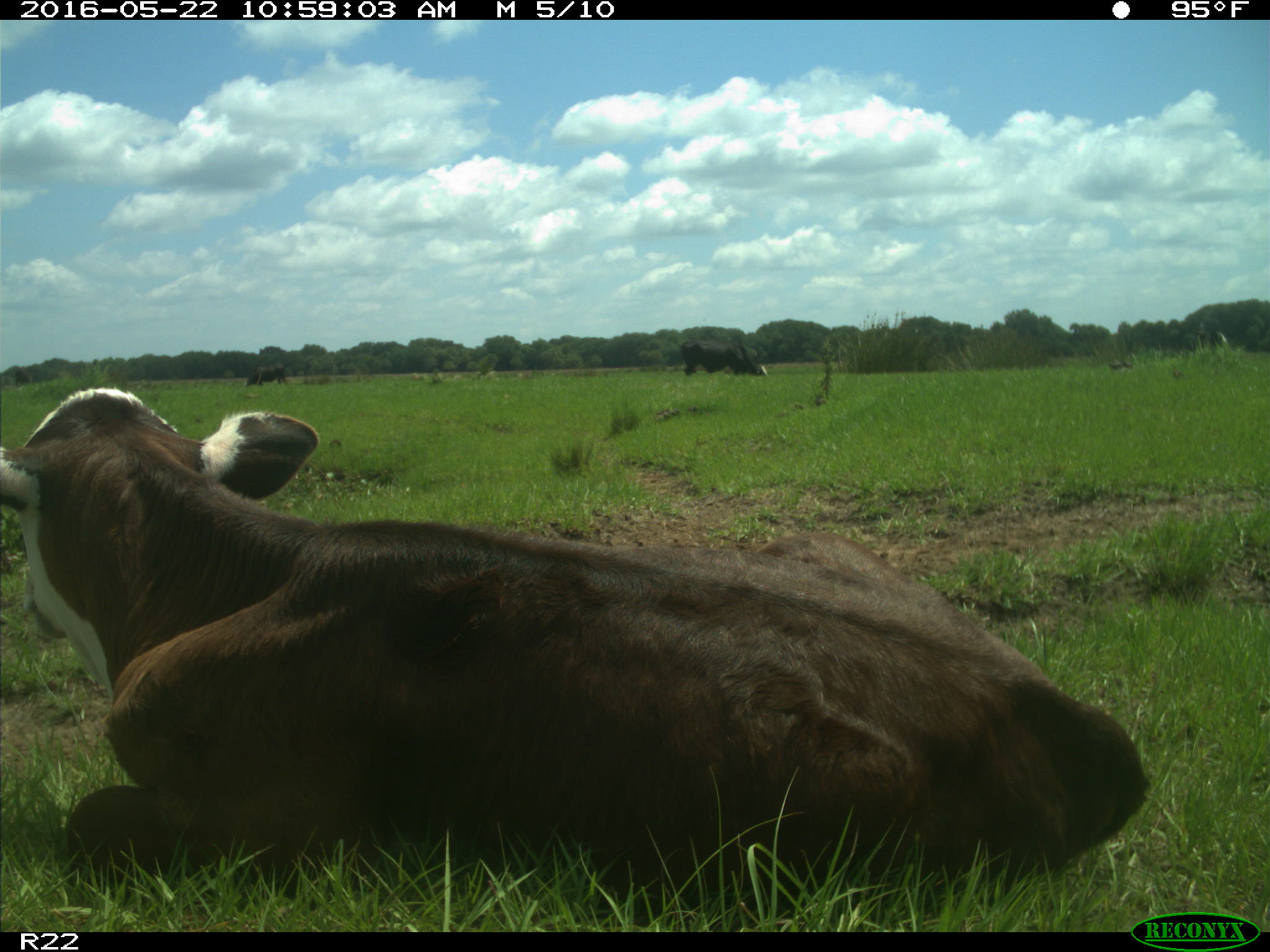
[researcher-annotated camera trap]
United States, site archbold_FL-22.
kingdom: Animalia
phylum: Chordata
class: Mammalia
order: Artiodactyla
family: Bovidae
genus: Bos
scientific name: Bos taurus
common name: domestic cow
Bos taurus (domestic cow).